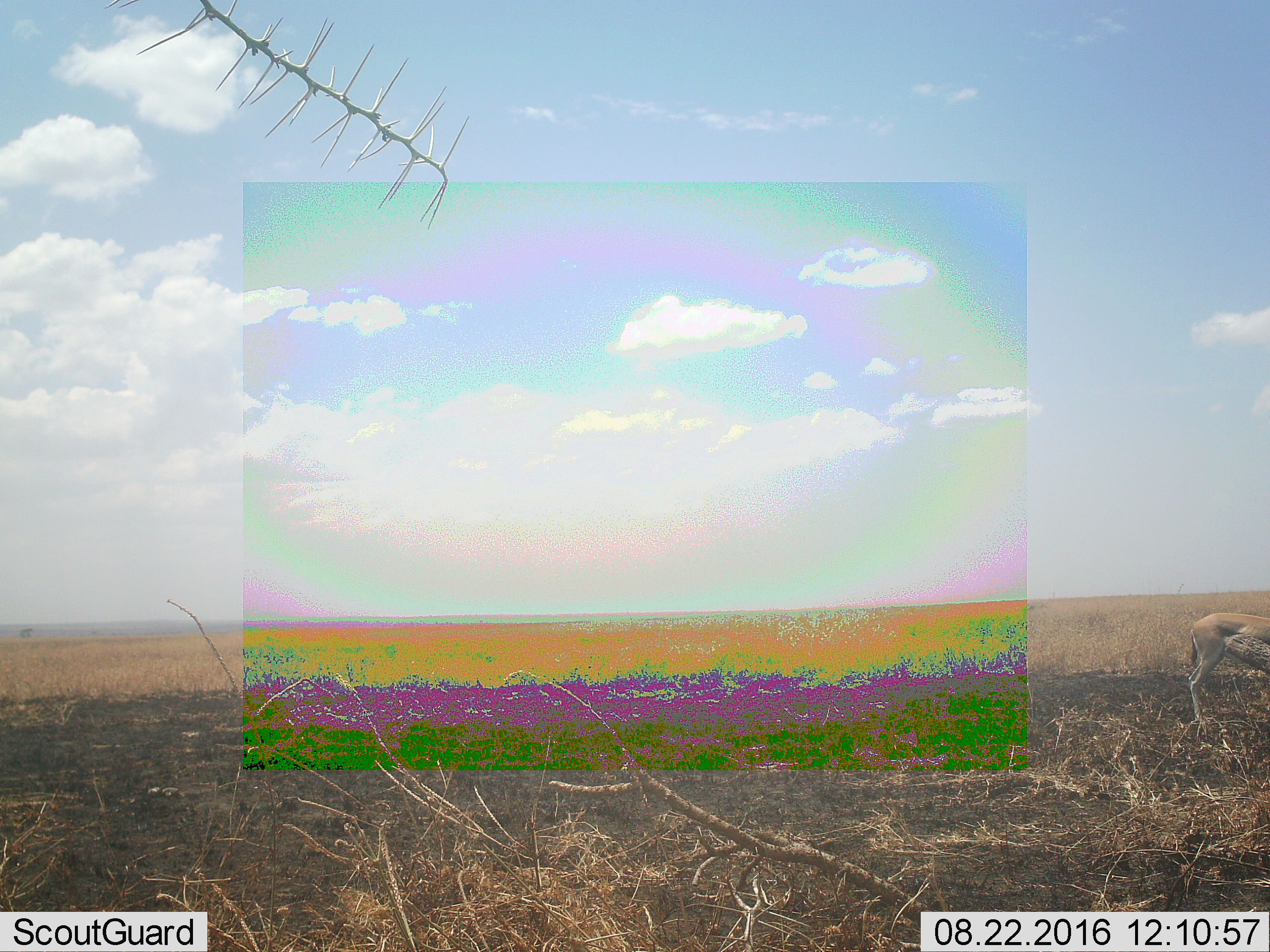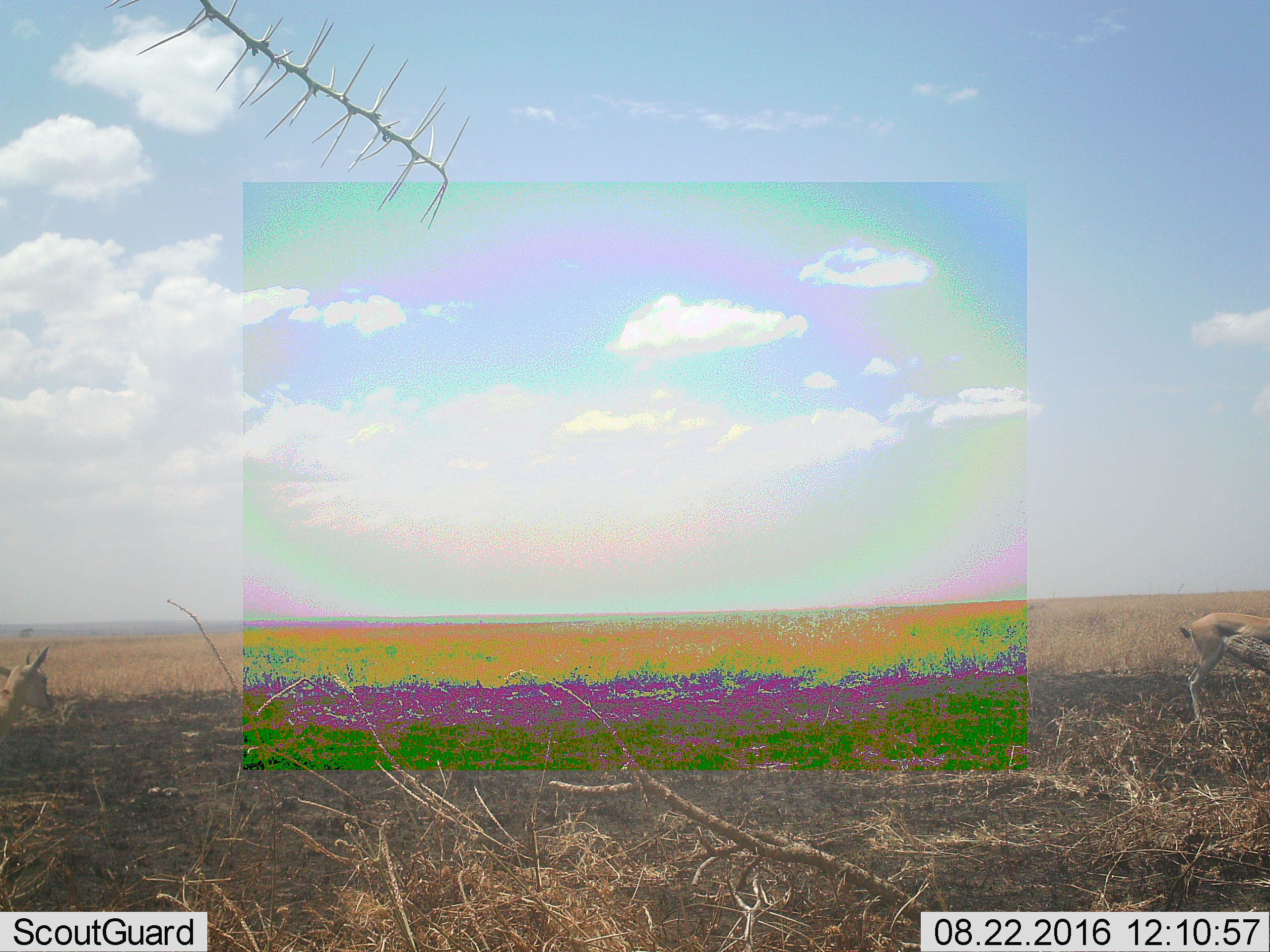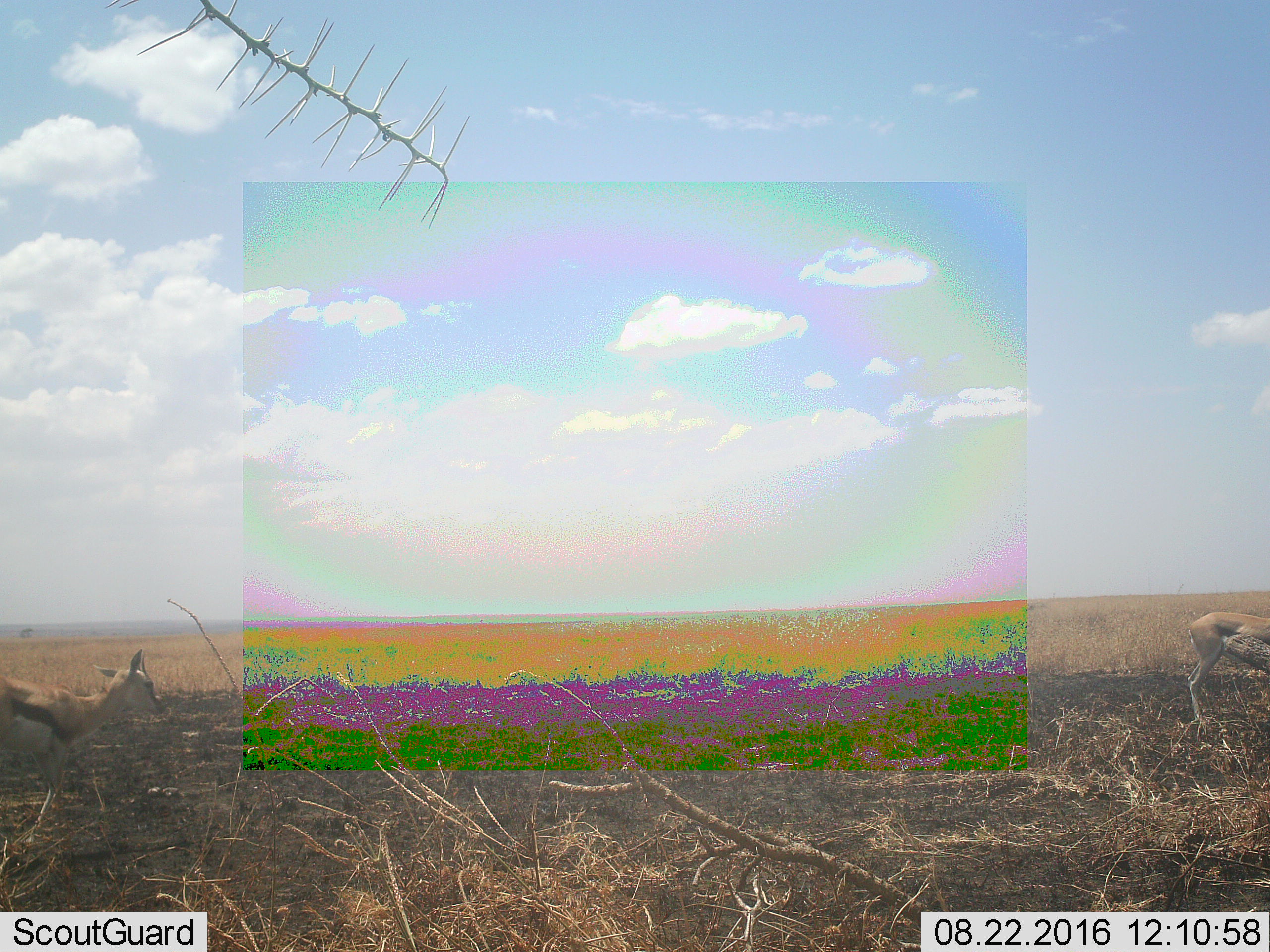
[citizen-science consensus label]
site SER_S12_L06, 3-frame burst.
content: unidentified animal